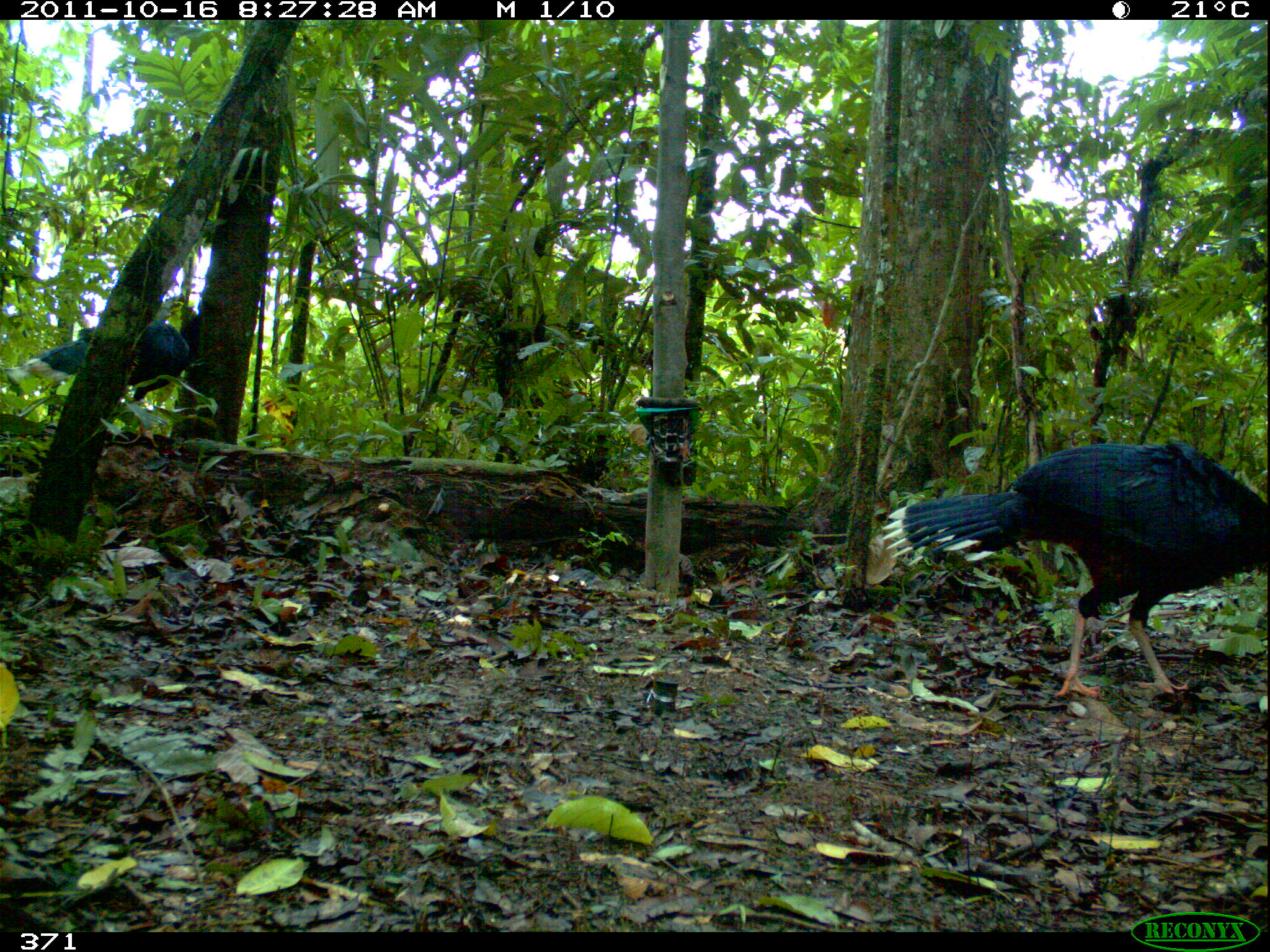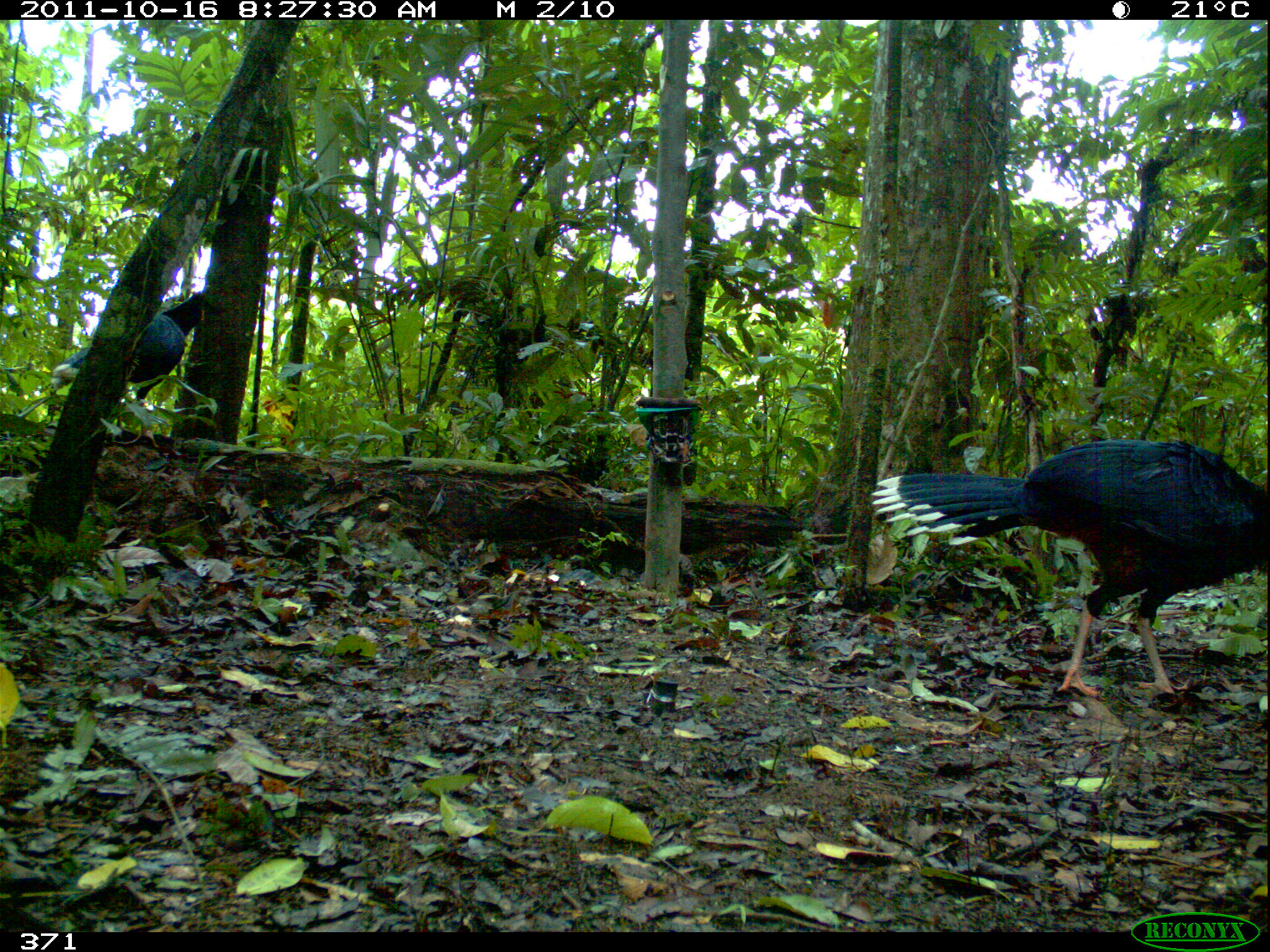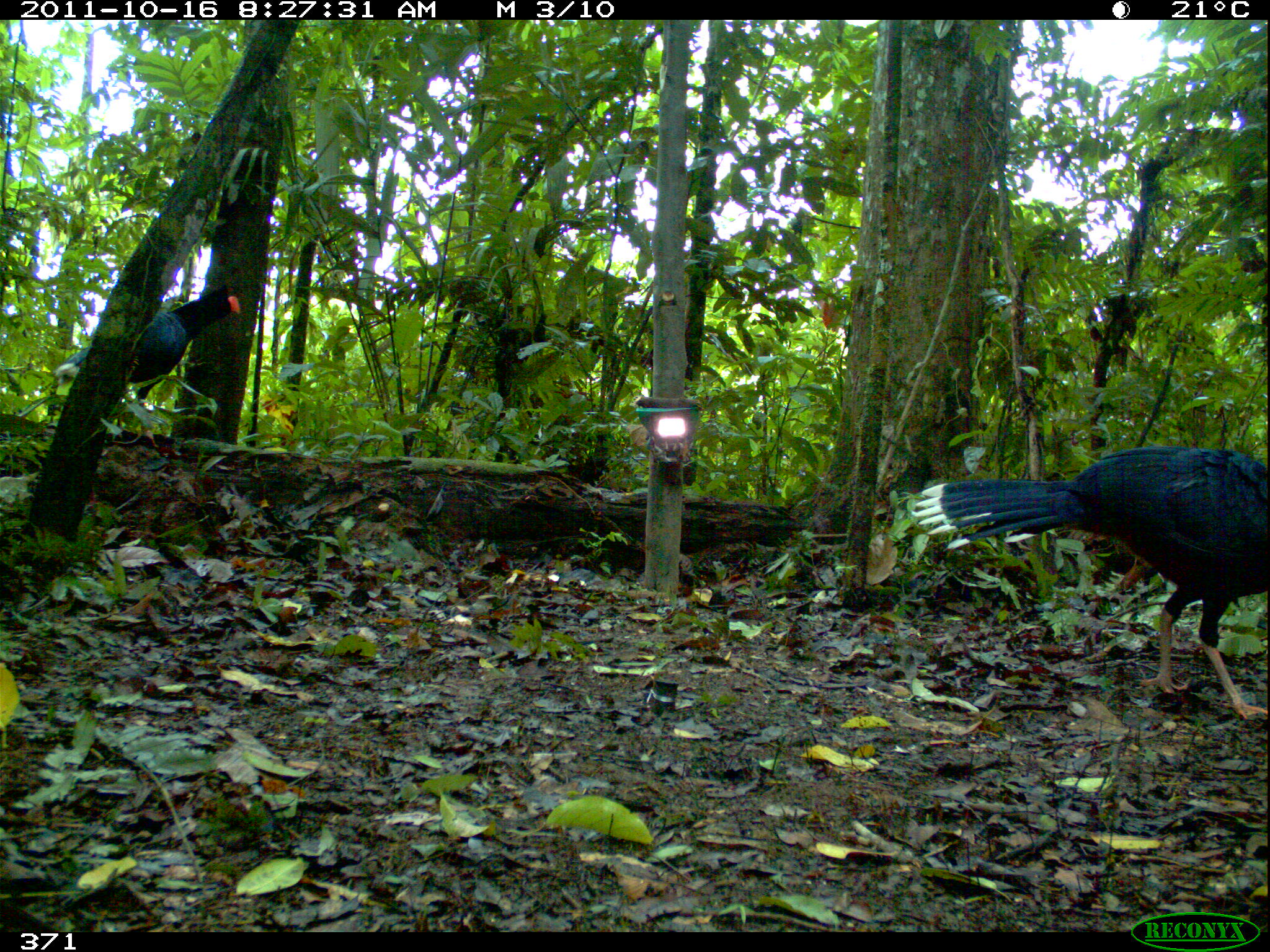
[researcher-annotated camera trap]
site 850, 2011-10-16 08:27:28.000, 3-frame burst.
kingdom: Animalia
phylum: Chordata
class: Aves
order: Galliformes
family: Cracidae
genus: Mitu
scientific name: Mitu tuberosum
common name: razor-billed curassow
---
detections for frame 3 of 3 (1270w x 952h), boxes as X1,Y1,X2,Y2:
mitu tuberosum: 914,445,1270,718; 54,285,243,443